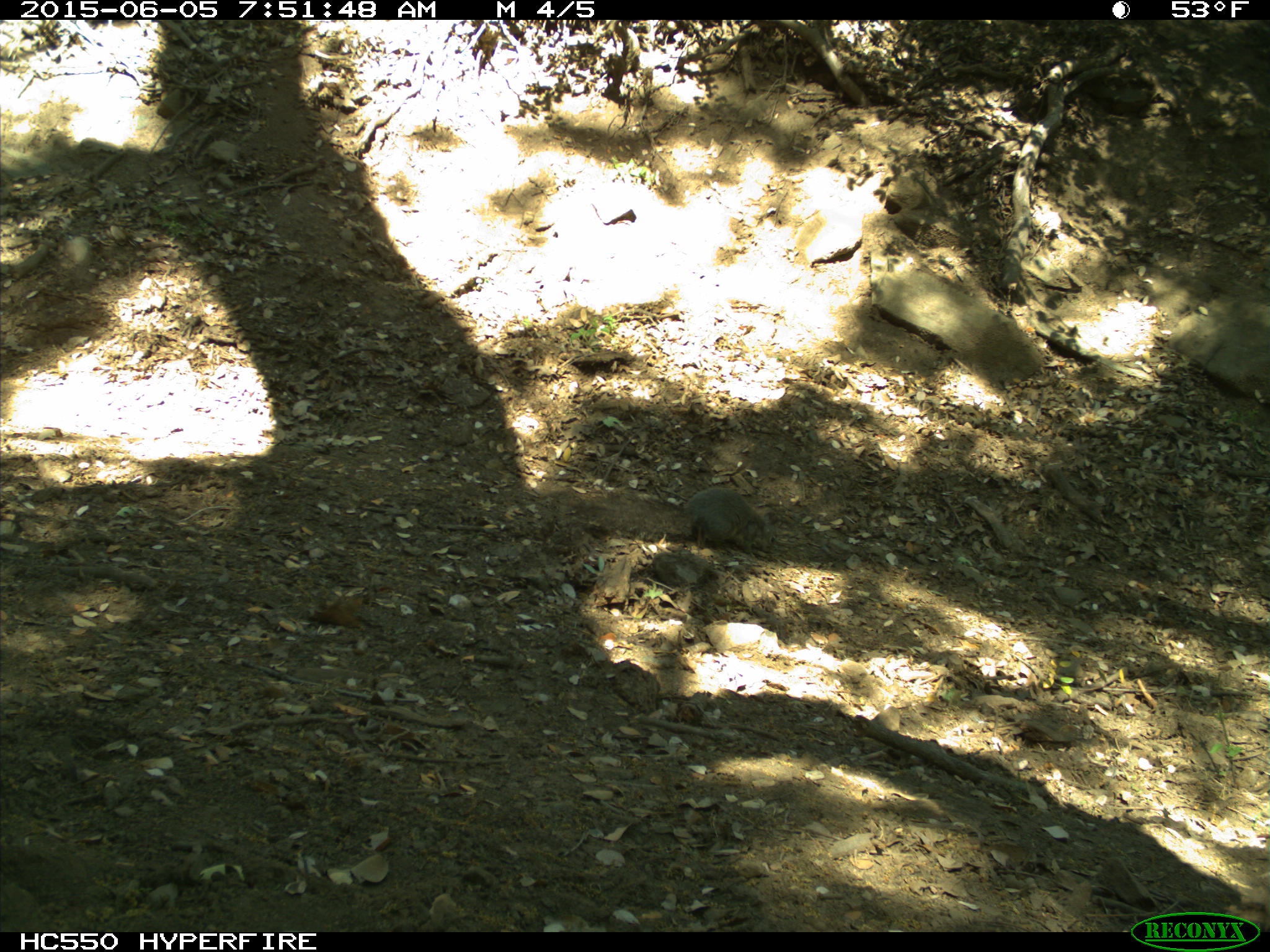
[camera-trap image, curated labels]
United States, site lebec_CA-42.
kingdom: Animalia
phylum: Chordata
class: Mammalia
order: Rodentia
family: Sciuridae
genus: Sciurus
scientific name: Sciurus carolinensis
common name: eastern gray squirrel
Sciurus carolinensis (eastern gray squirrel).